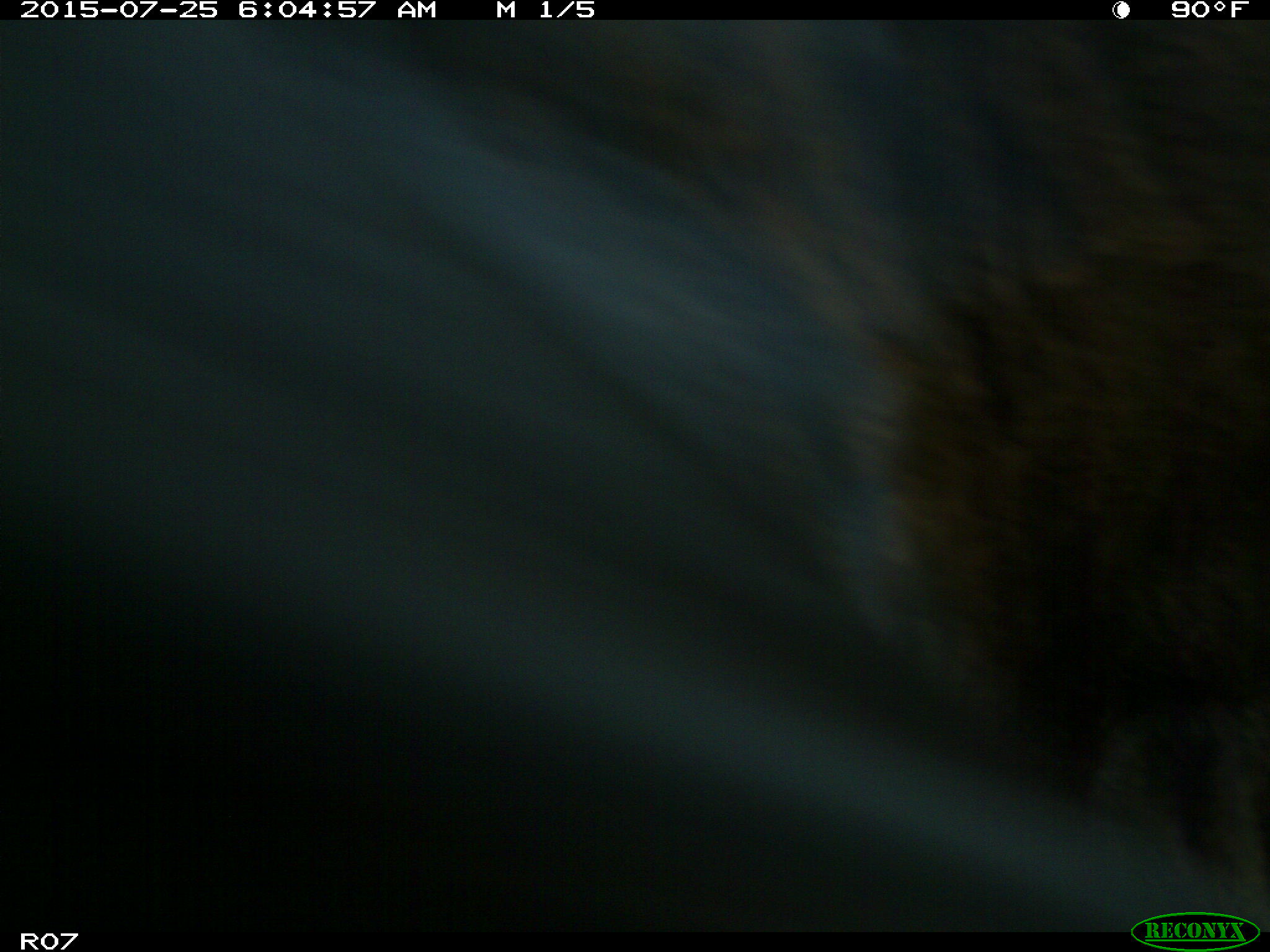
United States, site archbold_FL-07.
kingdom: Animalia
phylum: Chordata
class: Mammalia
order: Artiodactyla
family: Bovidae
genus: Bos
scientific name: Bos taurus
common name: domestic cow